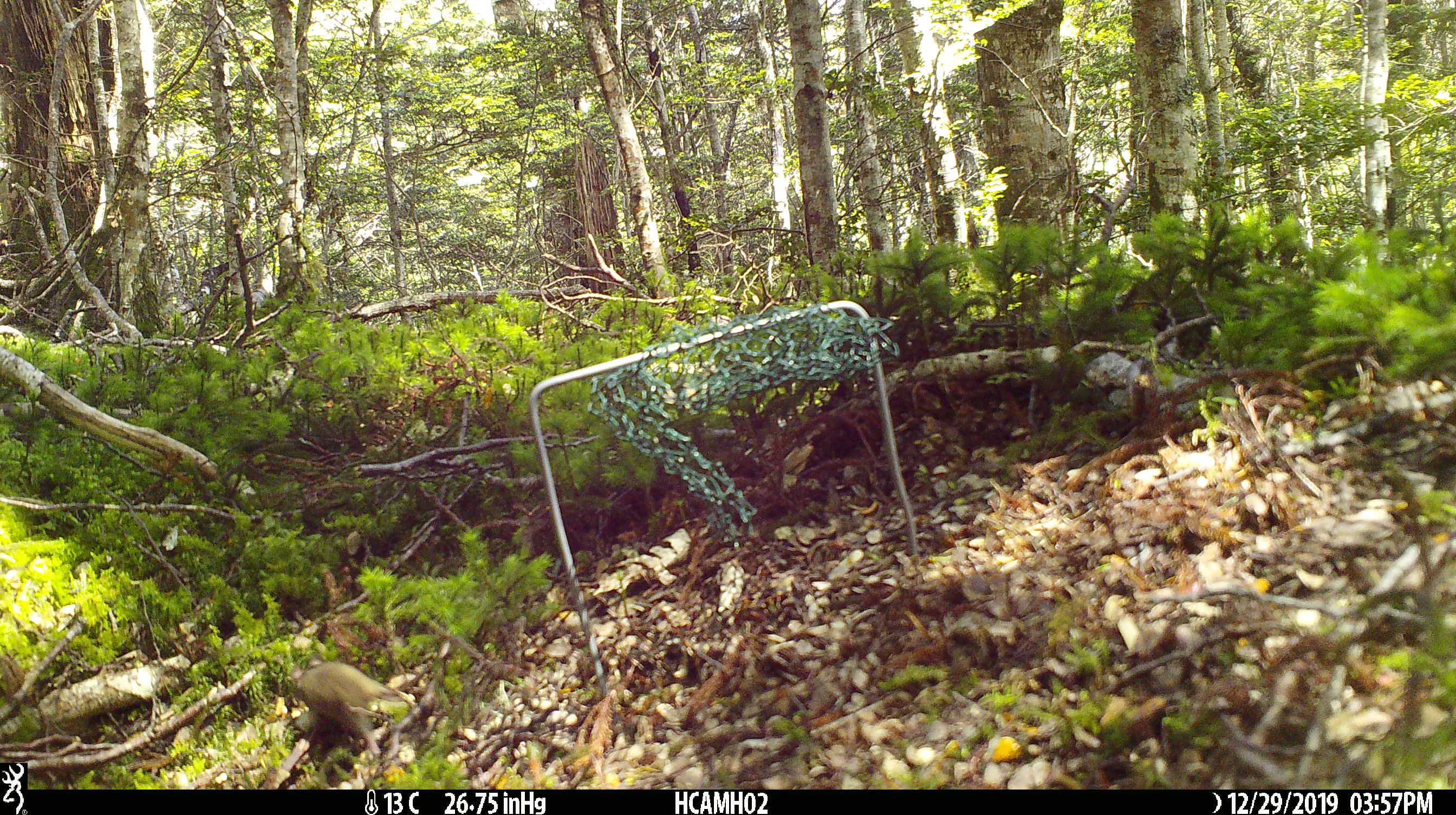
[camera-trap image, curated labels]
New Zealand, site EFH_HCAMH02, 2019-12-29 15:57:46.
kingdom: Animalia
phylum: Chordata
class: Mammalia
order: Rodentia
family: Muridae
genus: Mus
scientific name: Mus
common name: mouse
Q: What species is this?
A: Mouse (Mus).